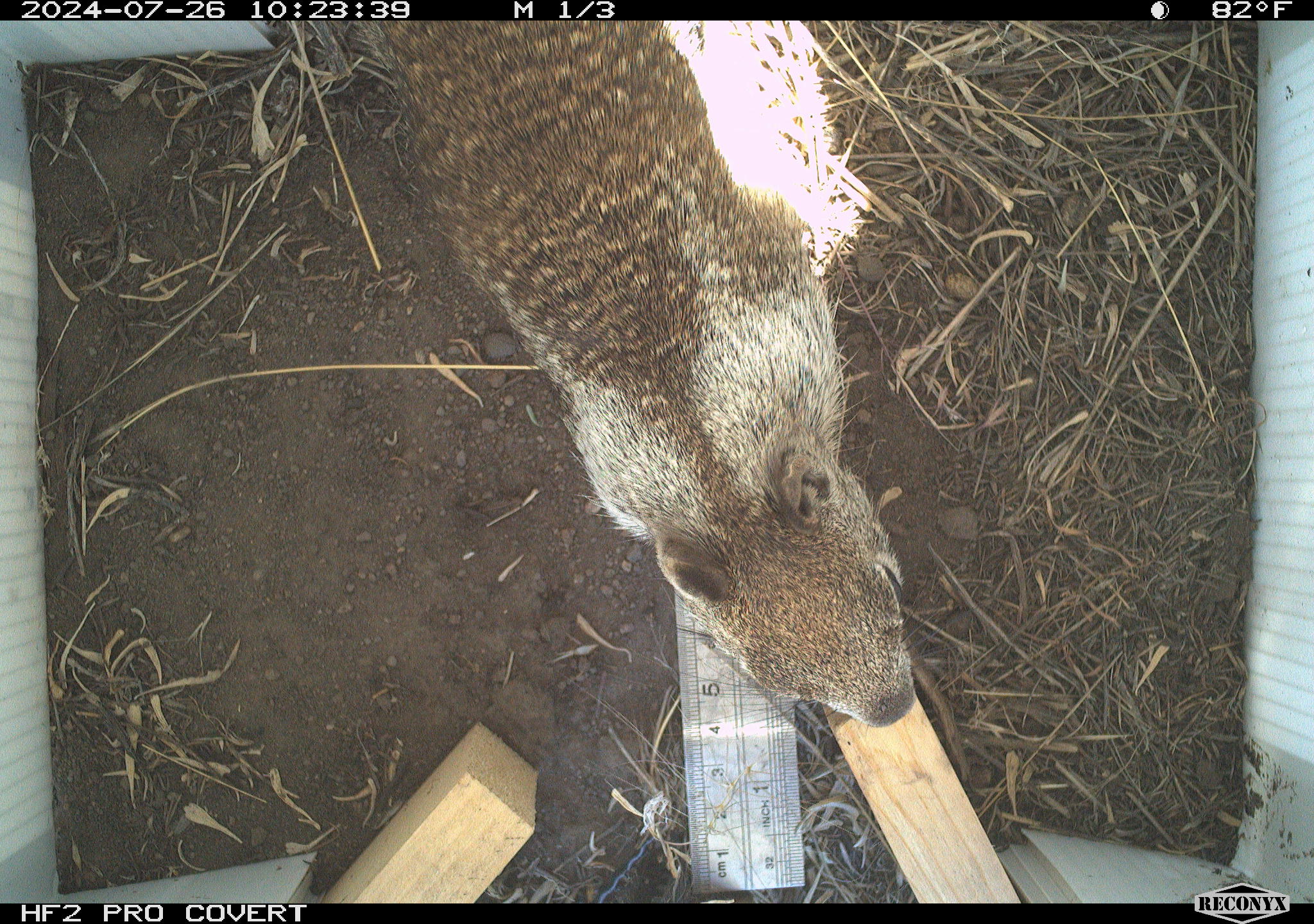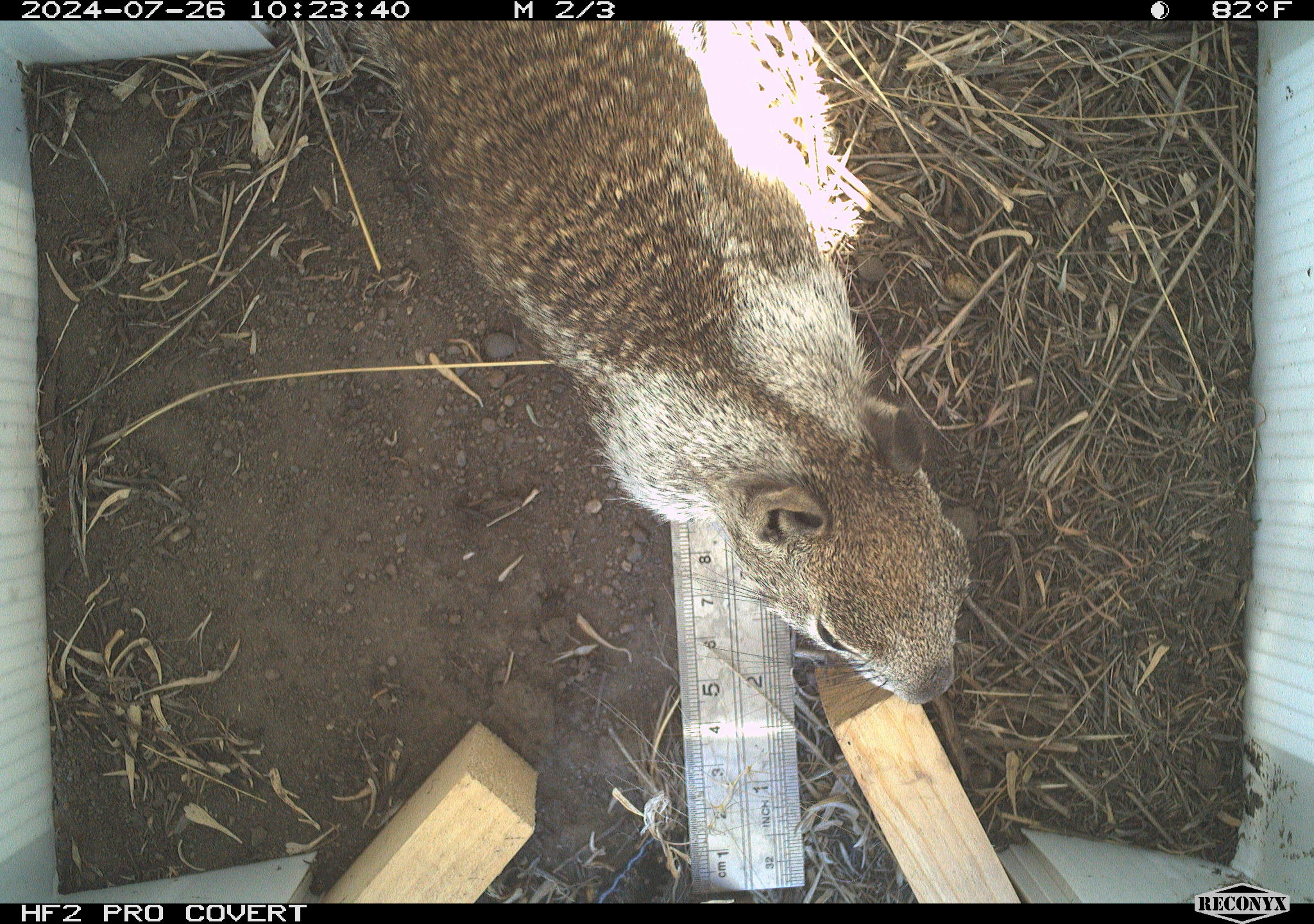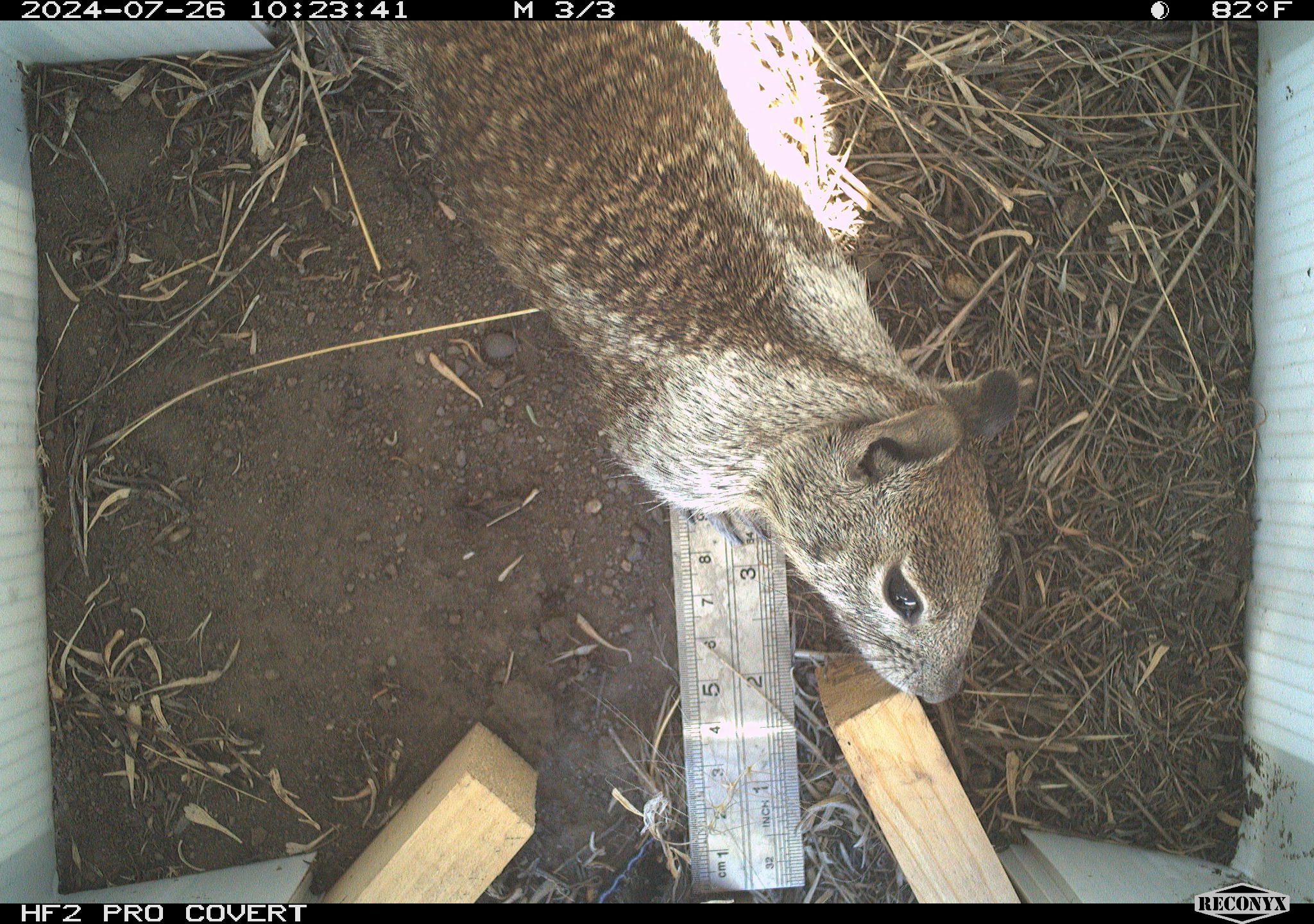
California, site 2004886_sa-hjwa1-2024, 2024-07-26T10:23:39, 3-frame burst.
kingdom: Animalia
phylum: Chordata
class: Mammalia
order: Rodentia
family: Sciuridae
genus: Otospermophilus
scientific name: Otospermophilus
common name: north american rock squirrels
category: otospermophilus species